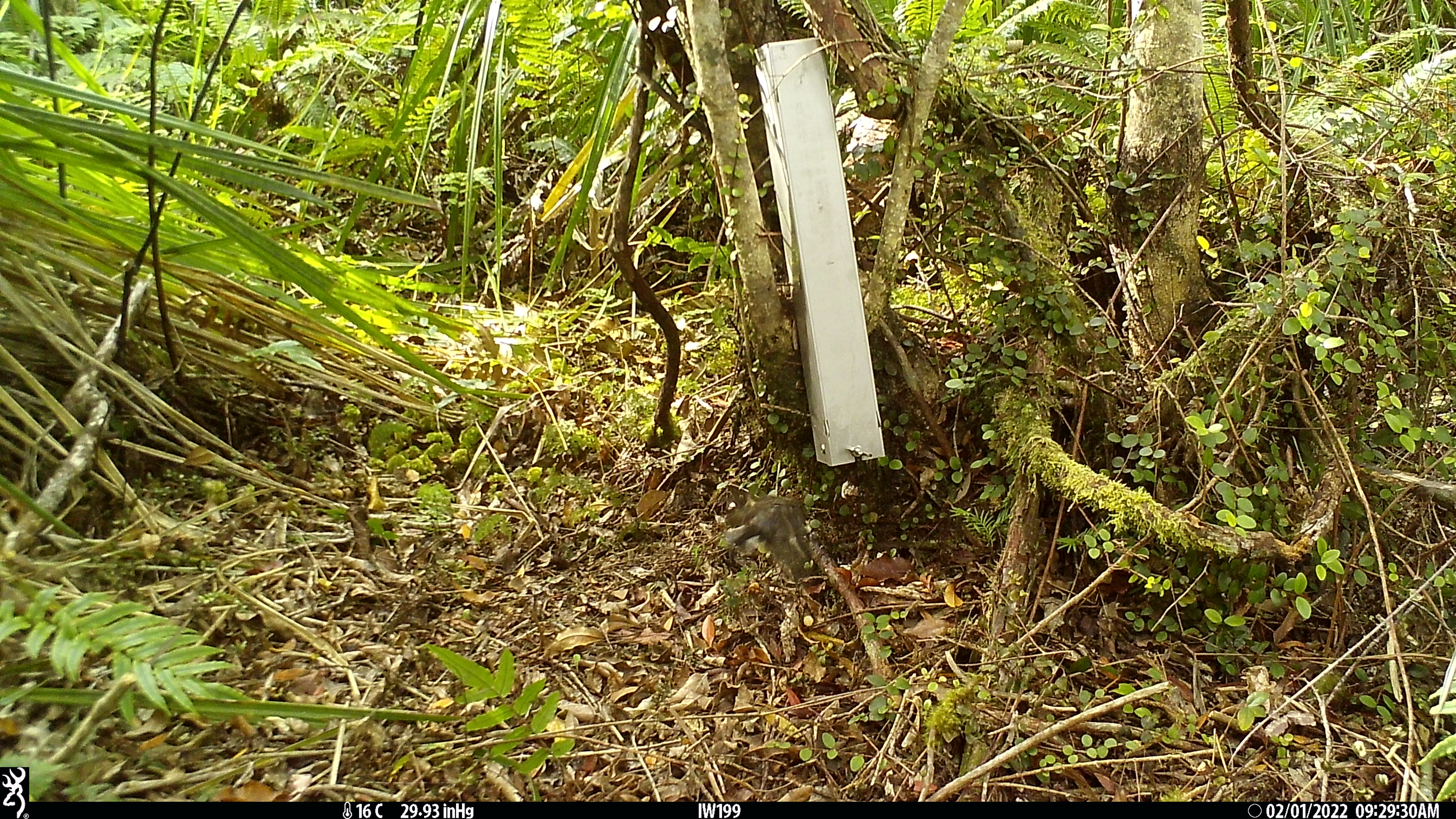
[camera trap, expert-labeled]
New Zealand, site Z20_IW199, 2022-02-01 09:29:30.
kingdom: Animalia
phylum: Chordata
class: Aves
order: Passeriformes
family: Petroicidae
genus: Petroica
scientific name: Petroica macrocephala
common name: tomtit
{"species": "tomtit (Petroica macrocephala)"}